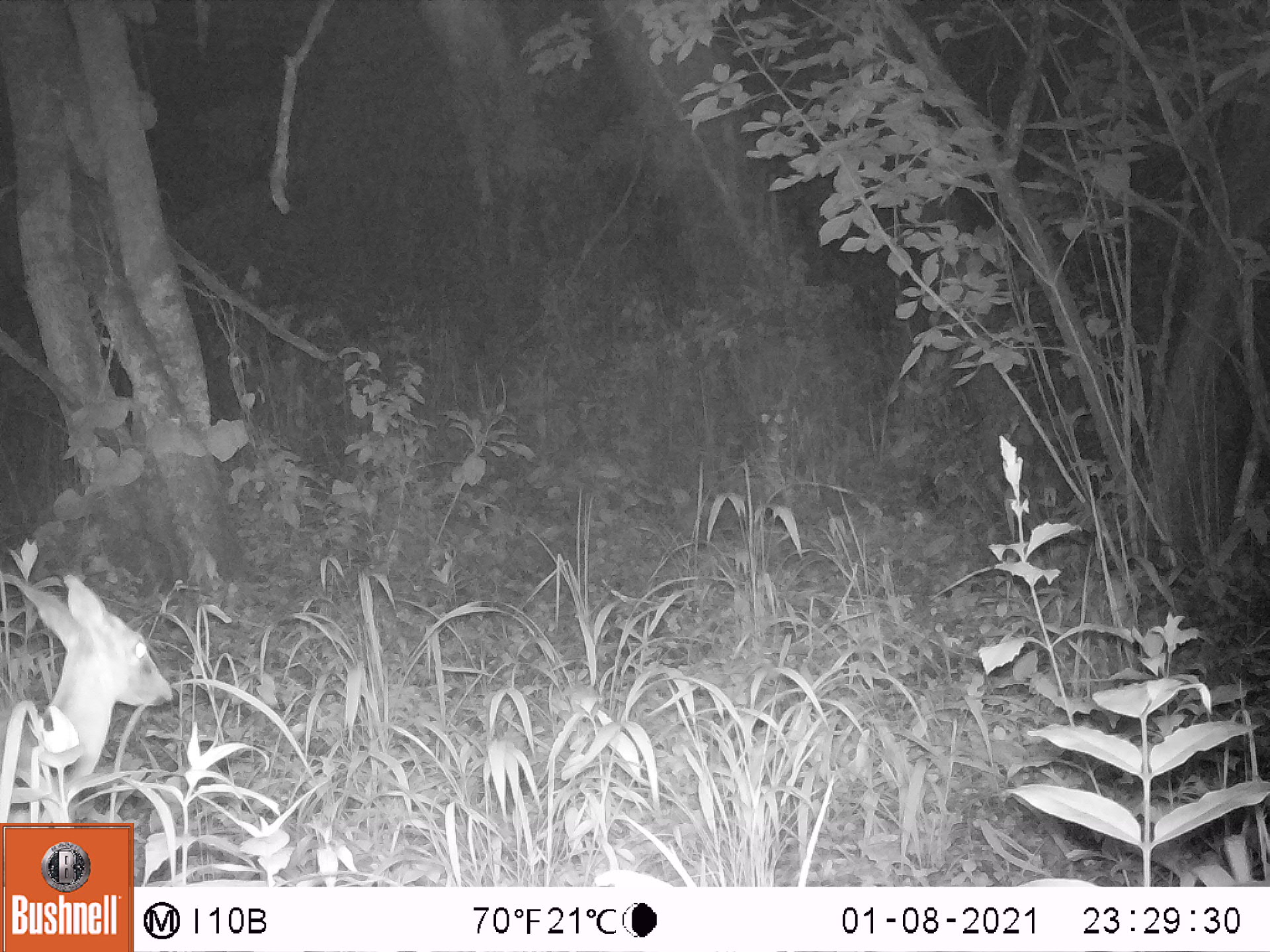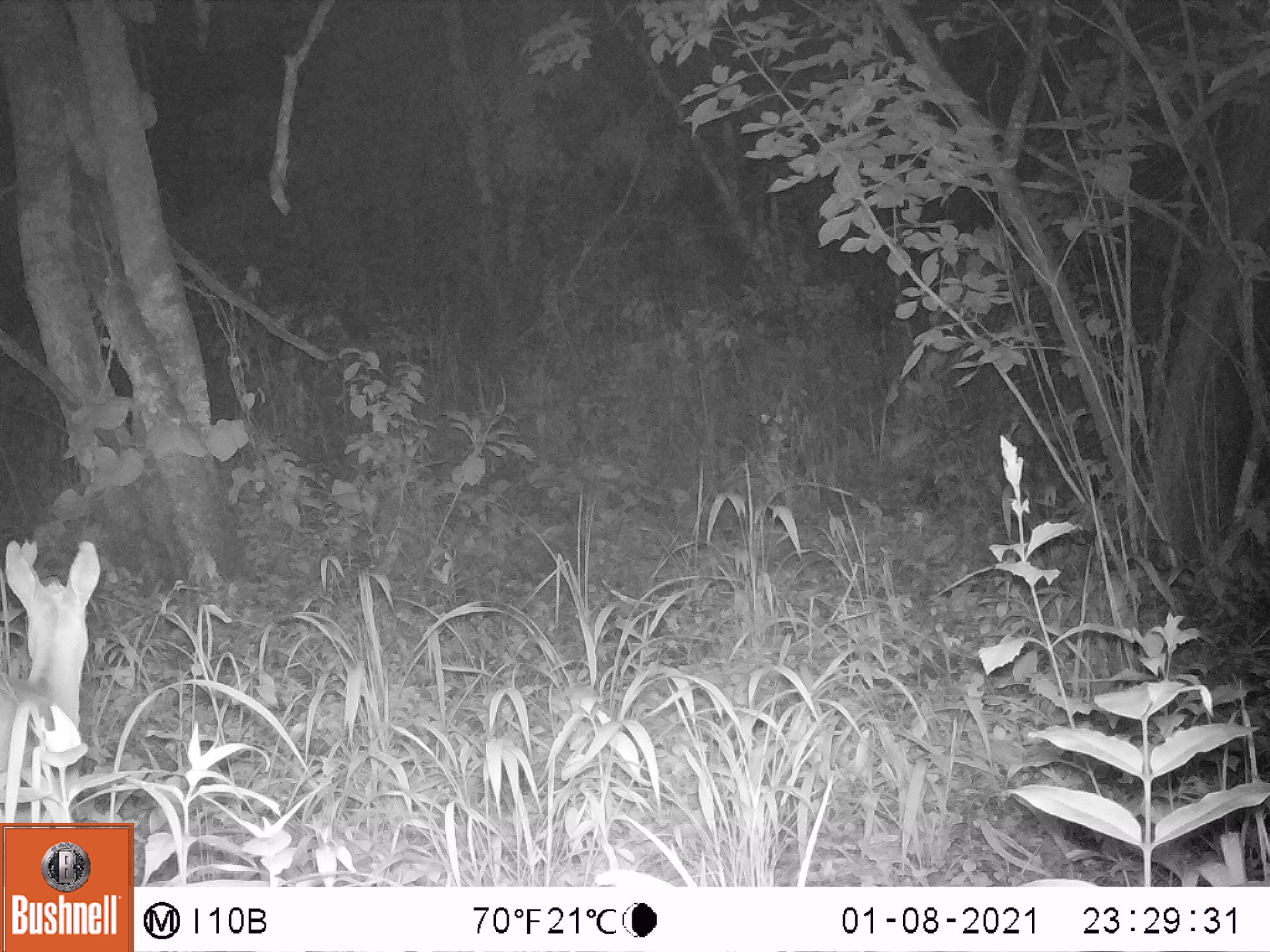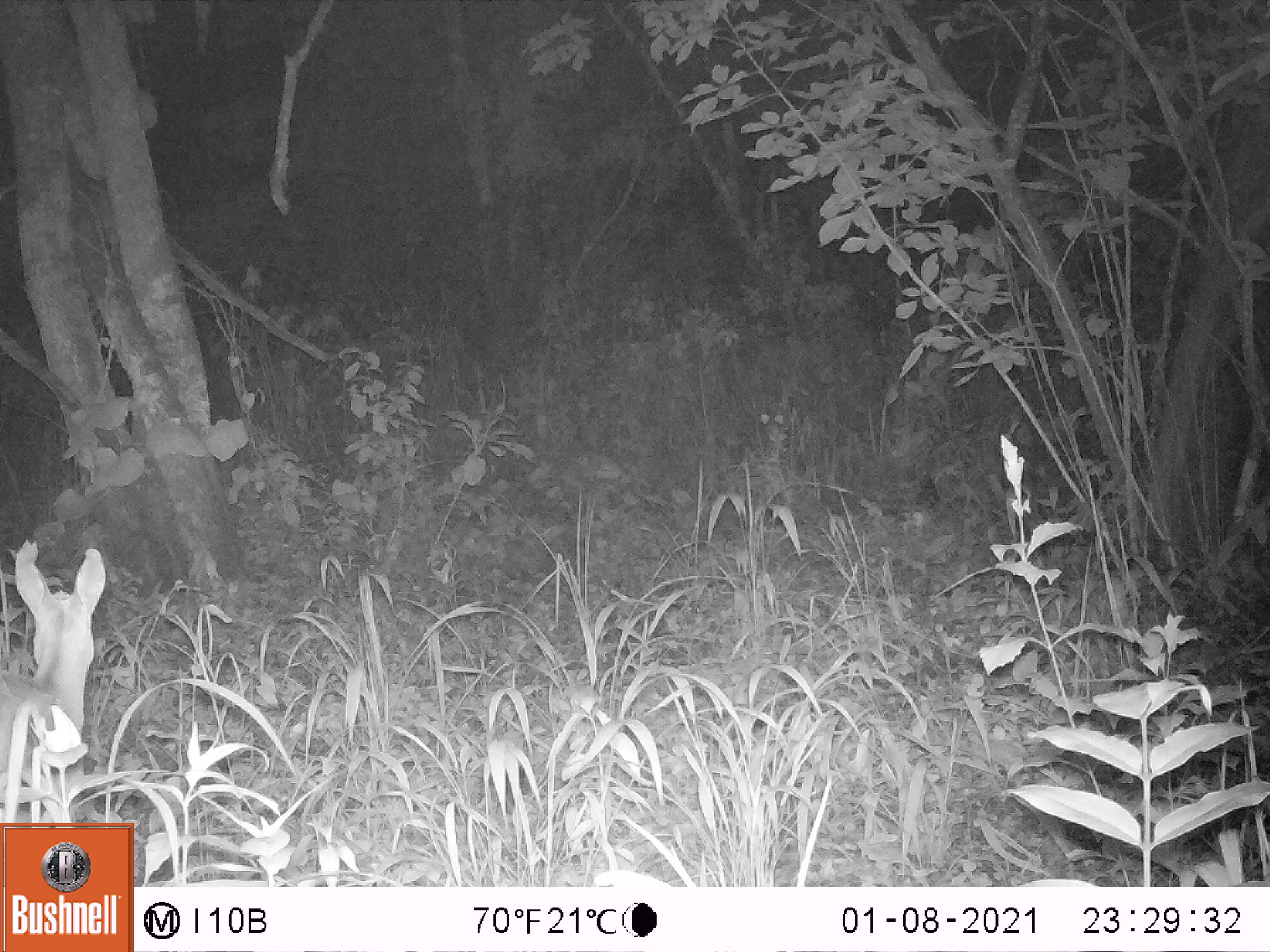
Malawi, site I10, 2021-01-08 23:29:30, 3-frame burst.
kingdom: Animalia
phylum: Chordata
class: Mammalia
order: Artiodactyla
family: Bovidae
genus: Sylvicapra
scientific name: Sylvicapra grimmia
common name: common duiker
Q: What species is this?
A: Common duiker (Sylvicapra grimmia).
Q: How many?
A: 1.